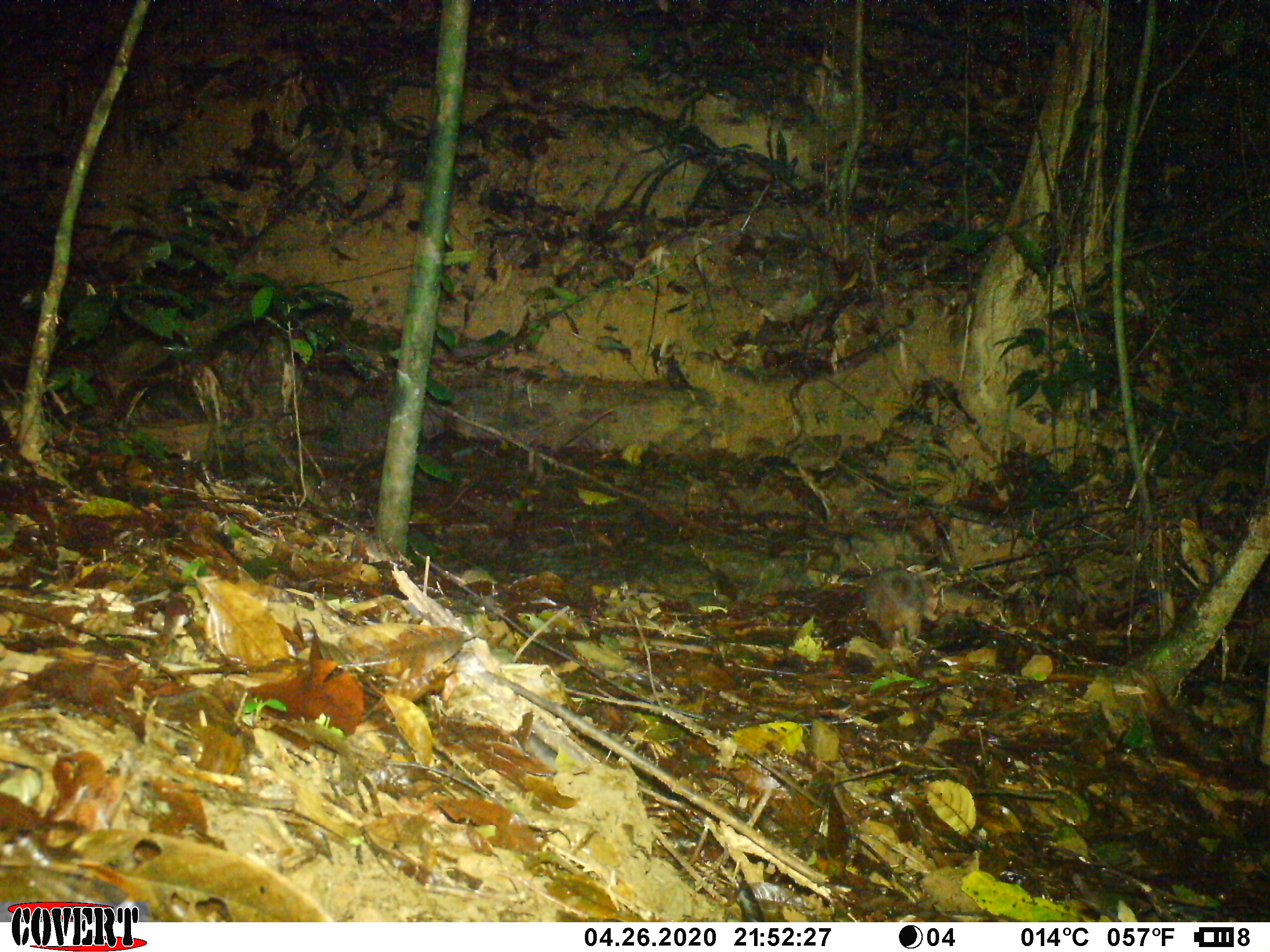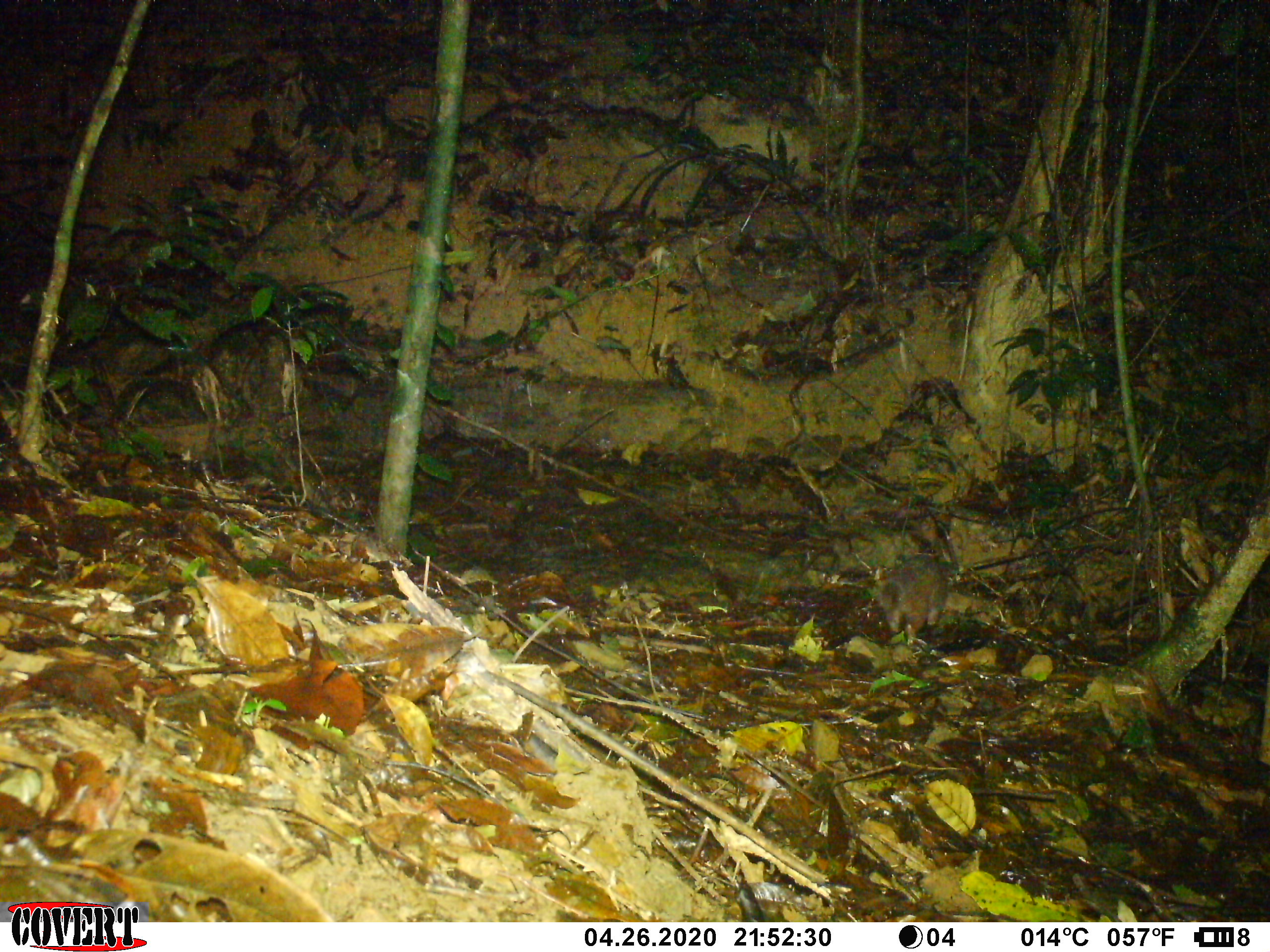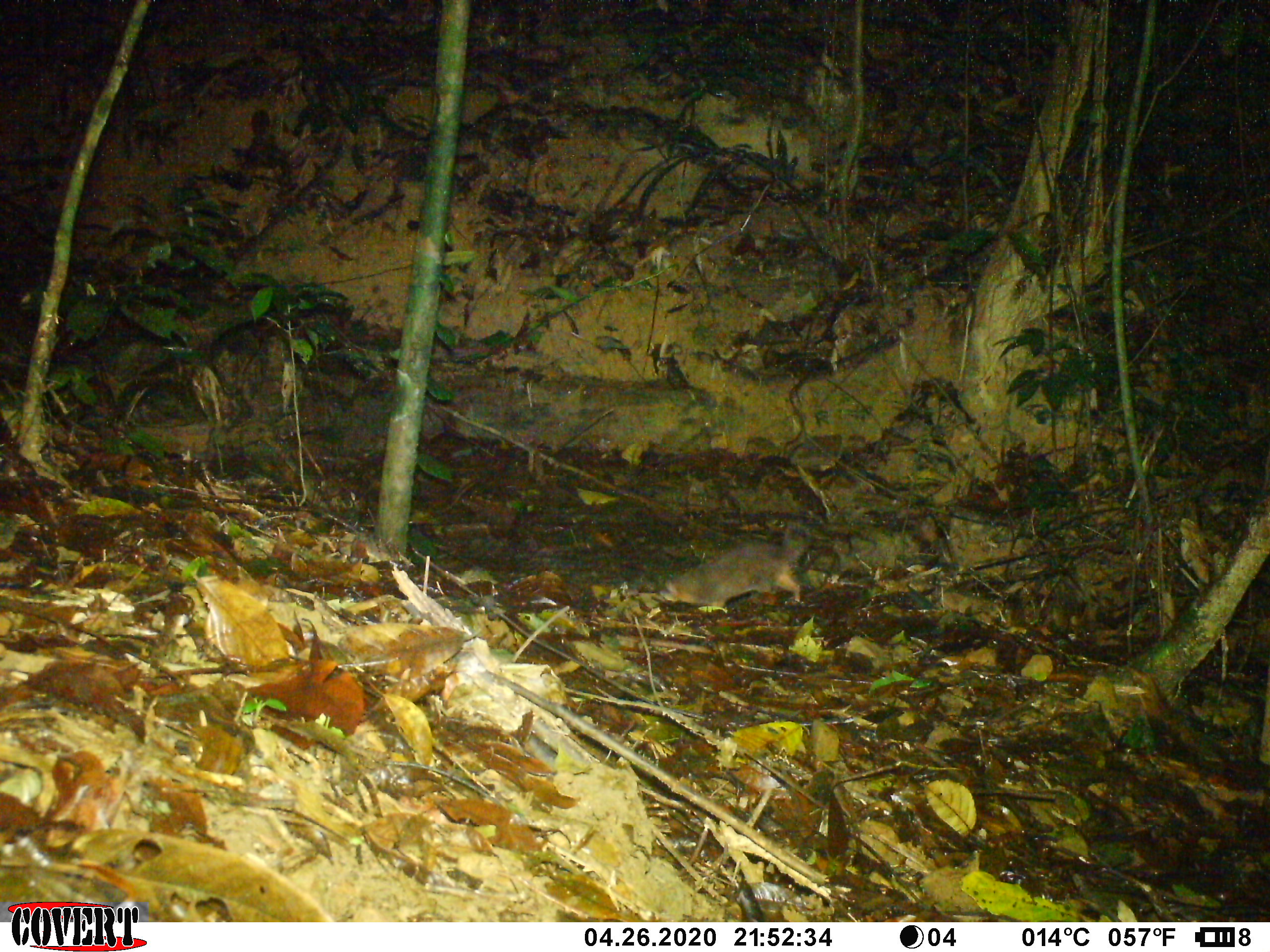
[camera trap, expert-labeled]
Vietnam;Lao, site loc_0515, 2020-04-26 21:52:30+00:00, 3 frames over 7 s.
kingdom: Animalia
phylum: Chordata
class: Mammalia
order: Carnivora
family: Mustelidae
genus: Melogale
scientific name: Melogale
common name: ferret badger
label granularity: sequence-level